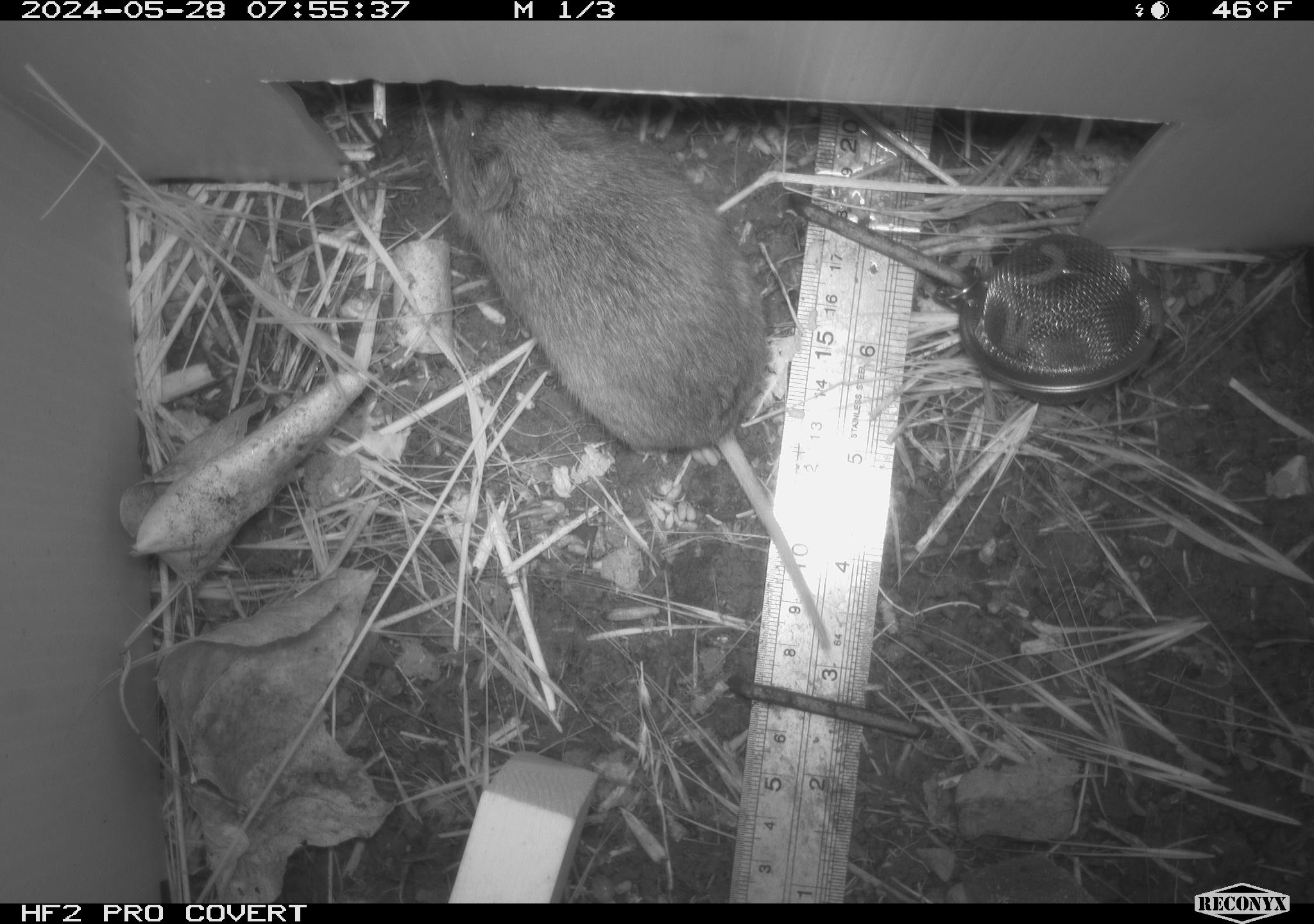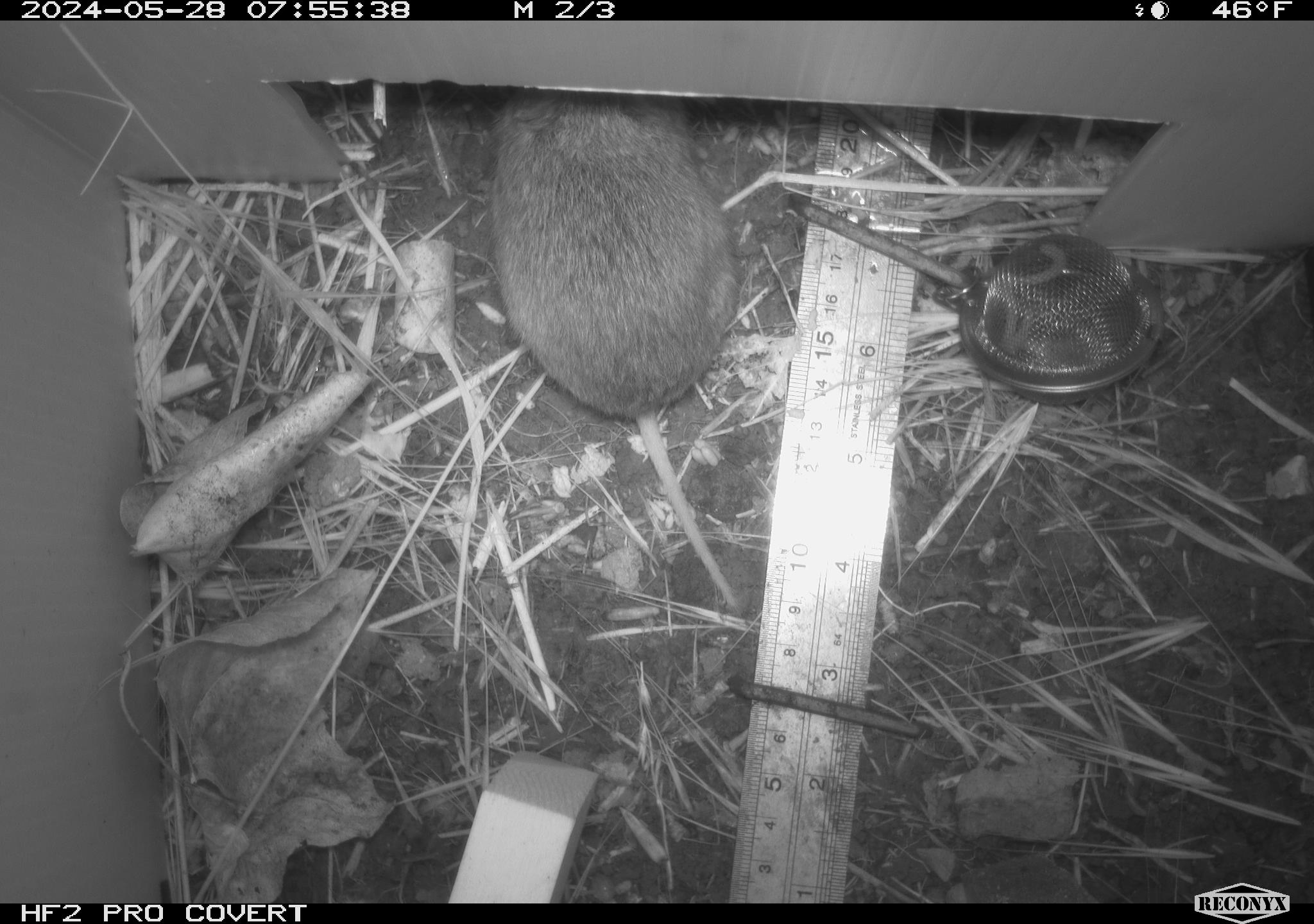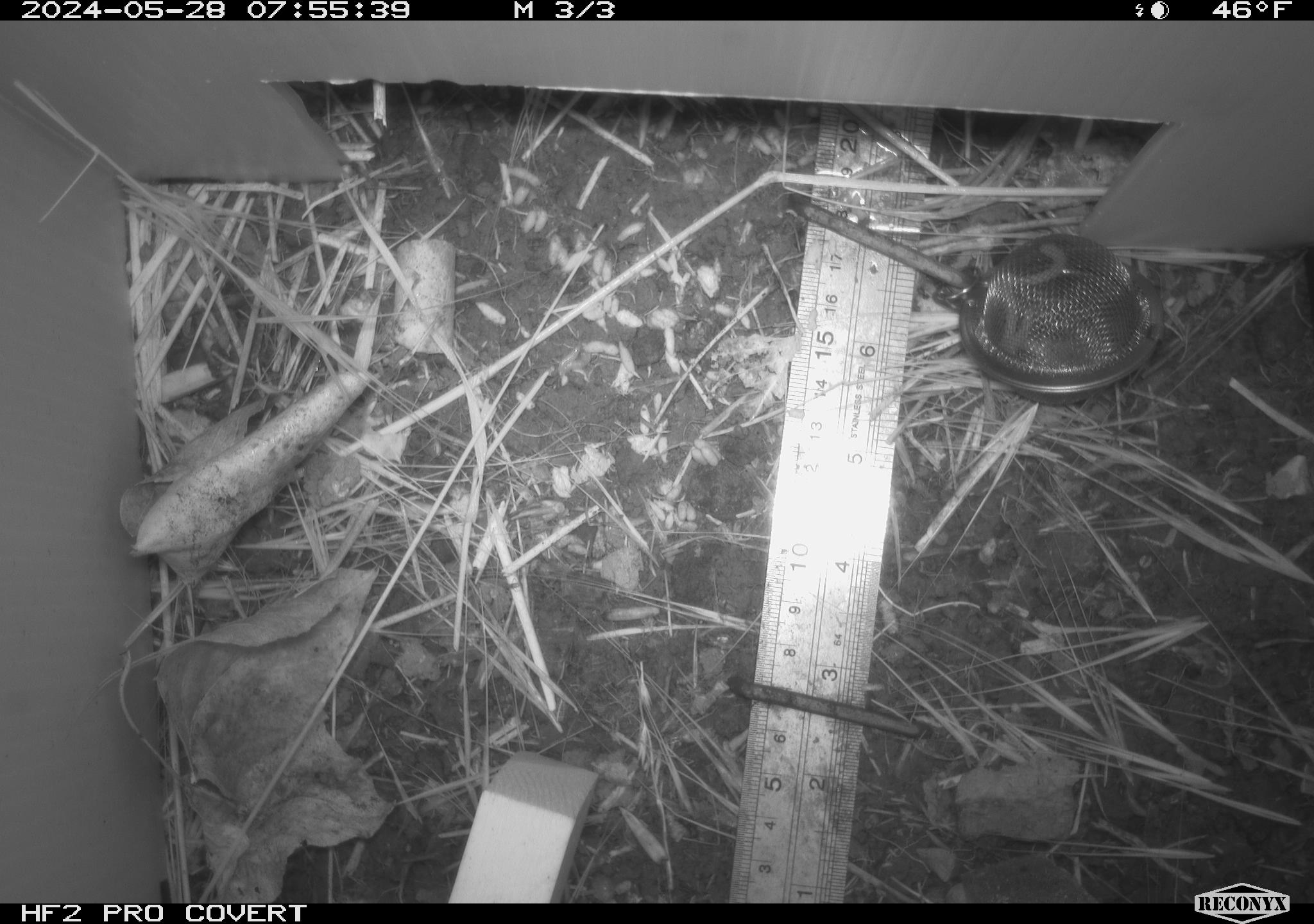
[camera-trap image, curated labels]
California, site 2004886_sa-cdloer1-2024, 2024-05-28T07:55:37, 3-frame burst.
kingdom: Animalia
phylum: Chordata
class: Mammalia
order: Rodentia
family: Cricetidae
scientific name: Arvicolinae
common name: voles, lemmings, and muskrats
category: arvicolinae subfamily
Arvicolinae subfamily (voles, lemmings, and muskrats) (Arvicolinae).